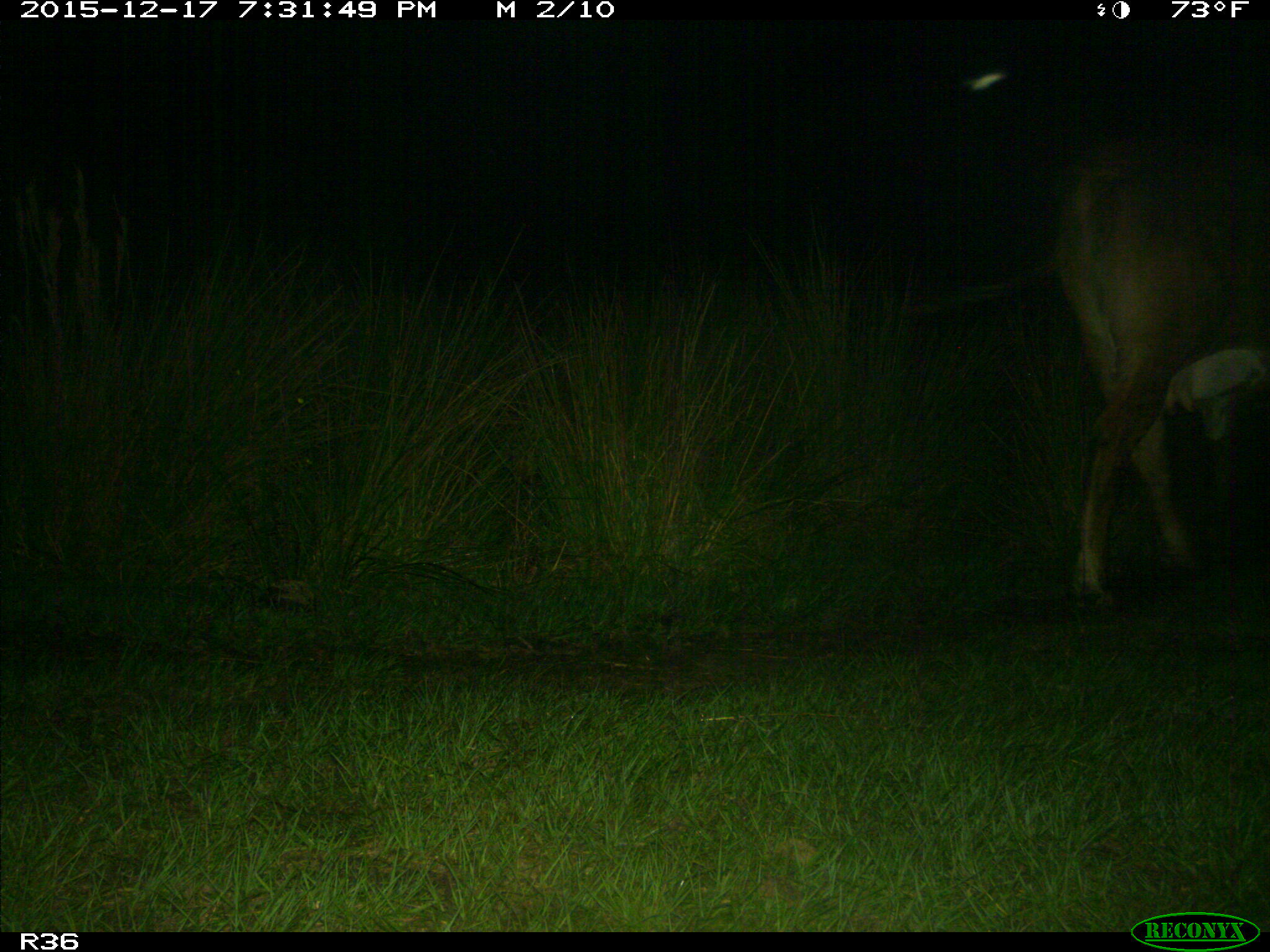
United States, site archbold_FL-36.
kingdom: Animalia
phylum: Chordata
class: Mammalia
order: Artiodactyla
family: Bovidae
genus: Bos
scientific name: Bos taurus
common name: domestic cow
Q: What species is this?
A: Bos taurus (domestic cow).